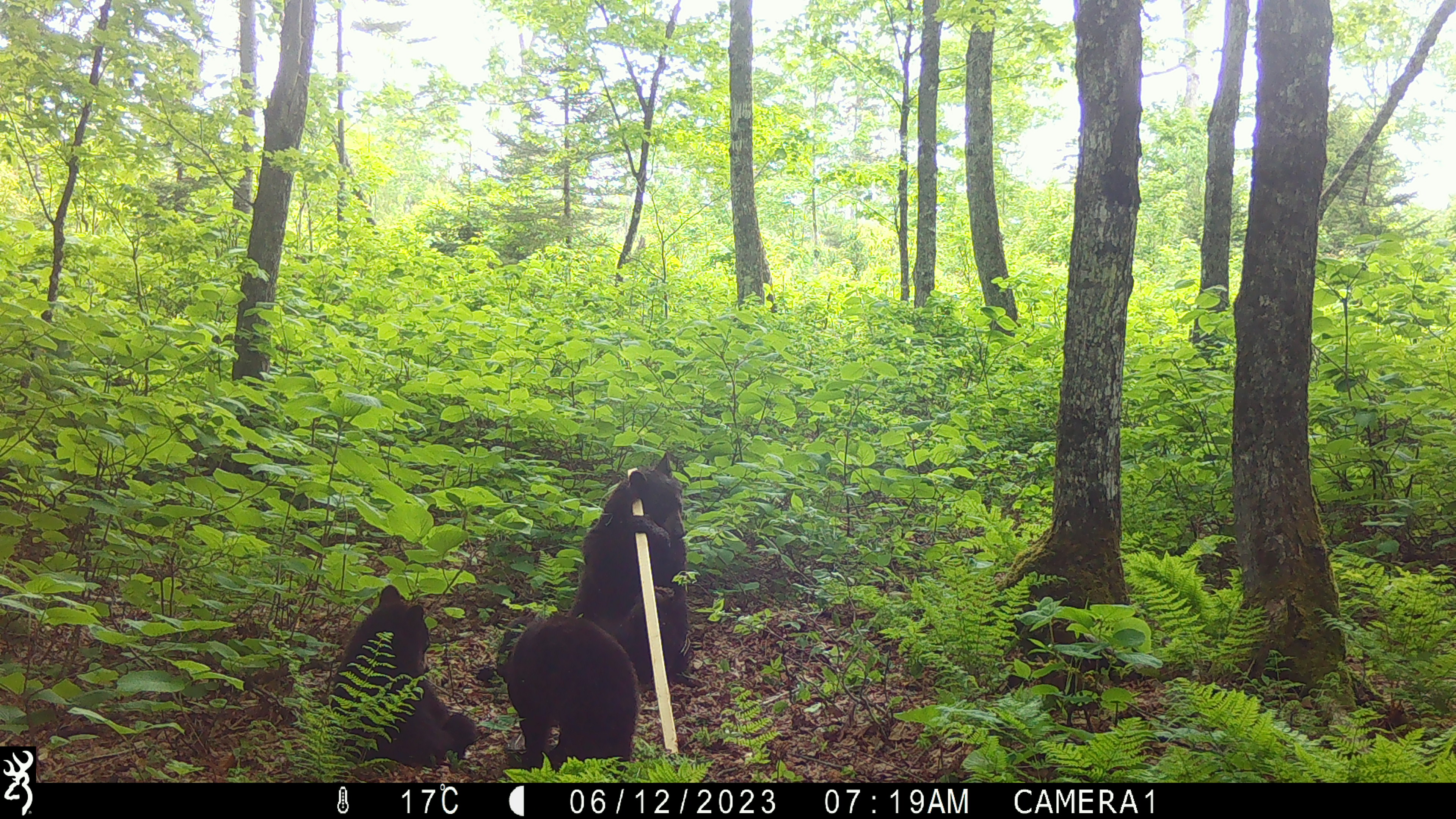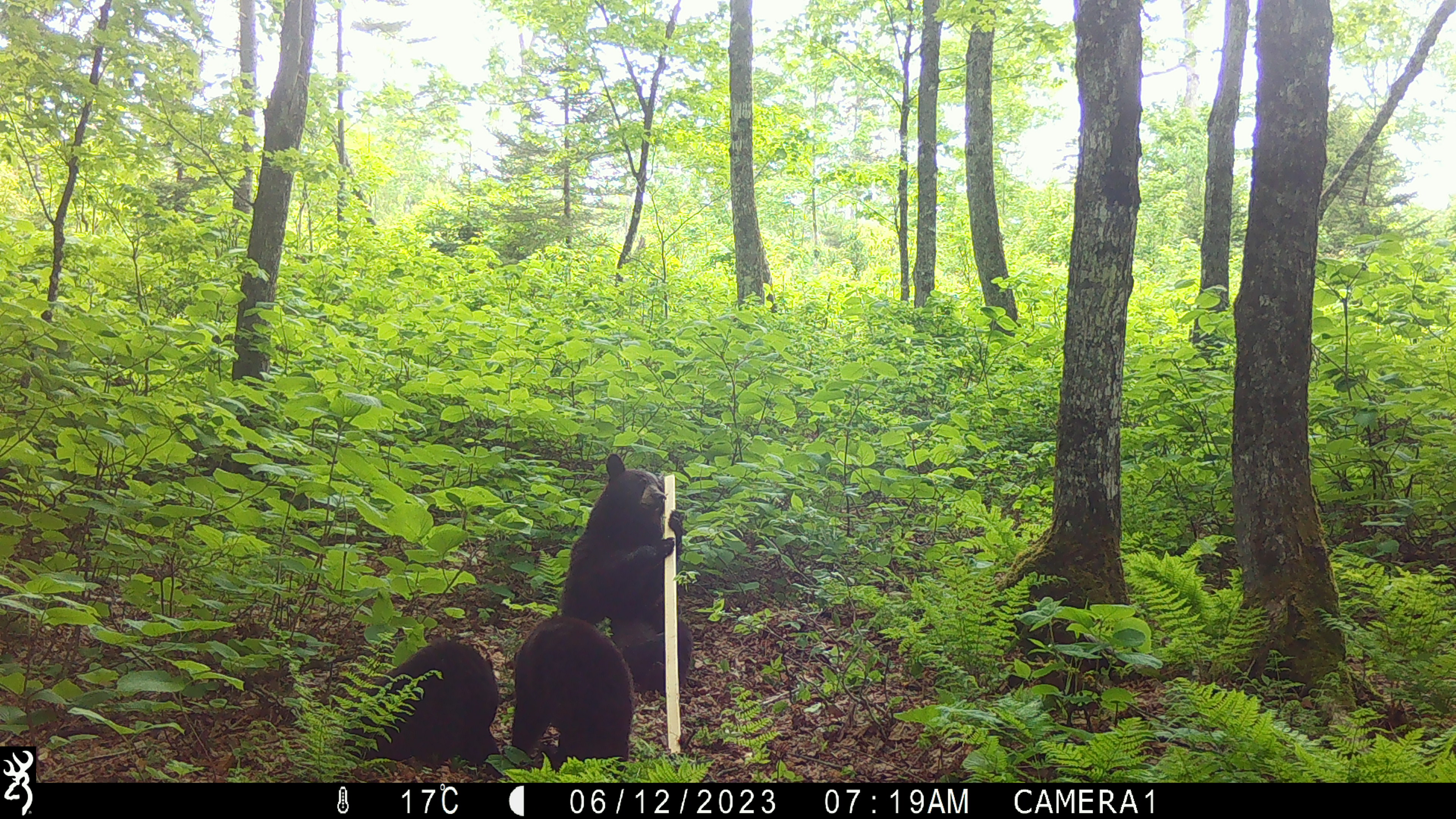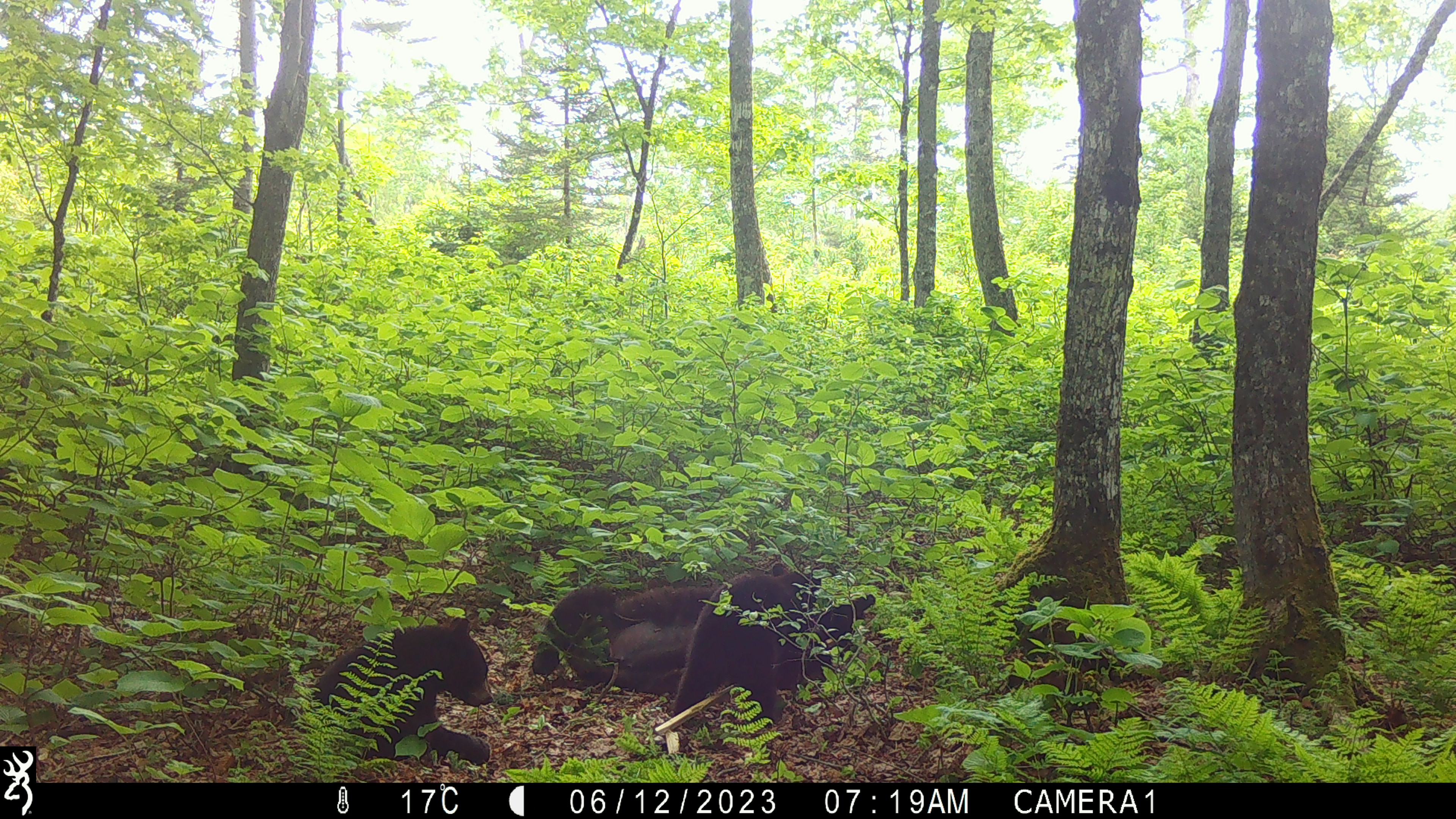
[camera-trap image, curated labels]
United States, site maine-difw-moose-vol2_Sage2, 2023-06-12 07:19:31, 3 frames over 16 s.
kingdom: Animalia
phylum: Chordata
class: Mammalia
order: Carnivora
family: Ursidae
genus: Ursus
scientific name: Ursus americanus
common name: black bear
Black bear (Ursus americanus).